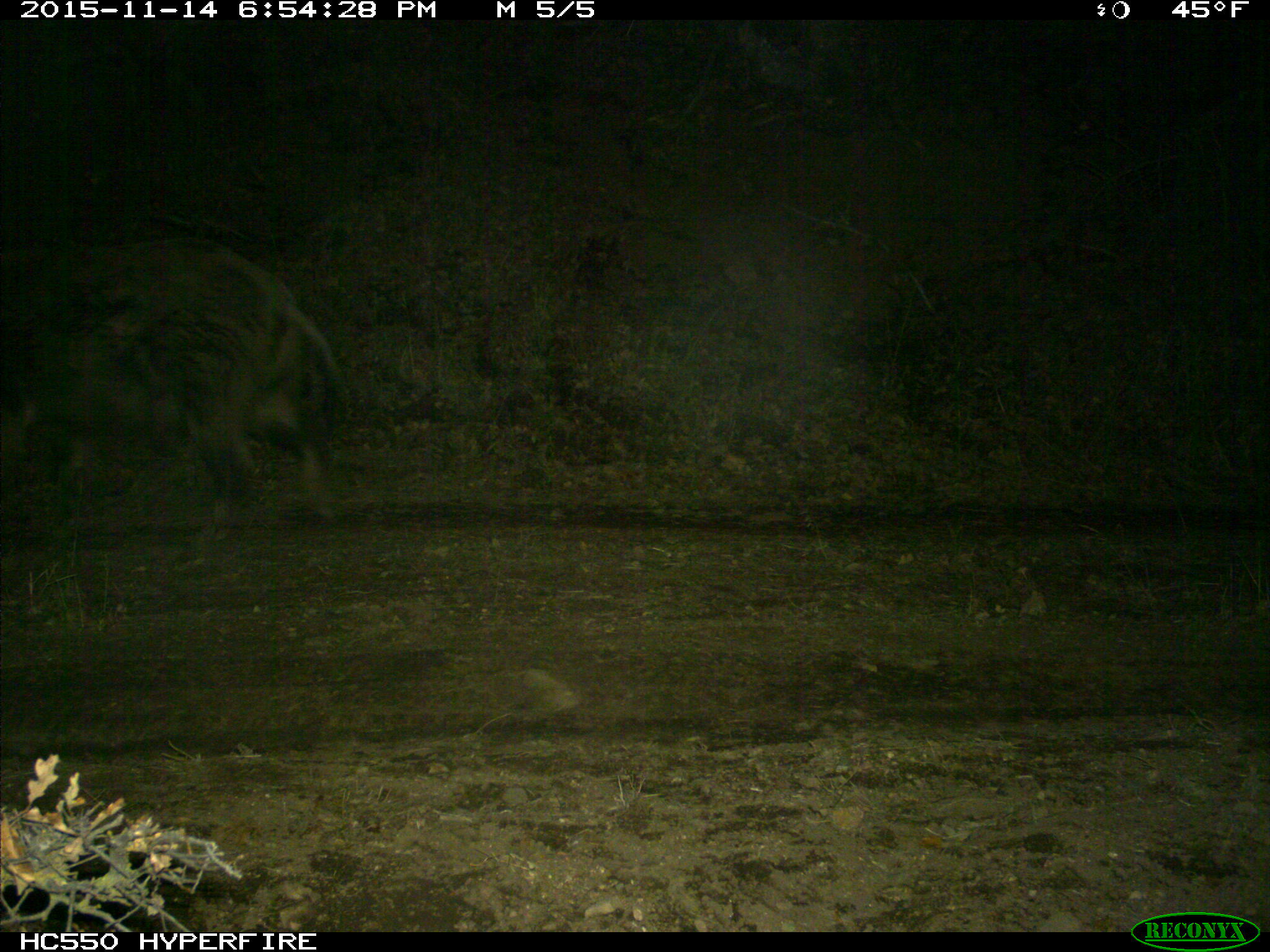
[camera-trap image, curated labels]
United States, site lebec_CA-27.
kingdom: Animalia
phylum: Chordata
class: Mammalia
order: Artiodactyla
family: Suidae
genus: Sus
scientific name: Sus scrofa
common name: wild boar